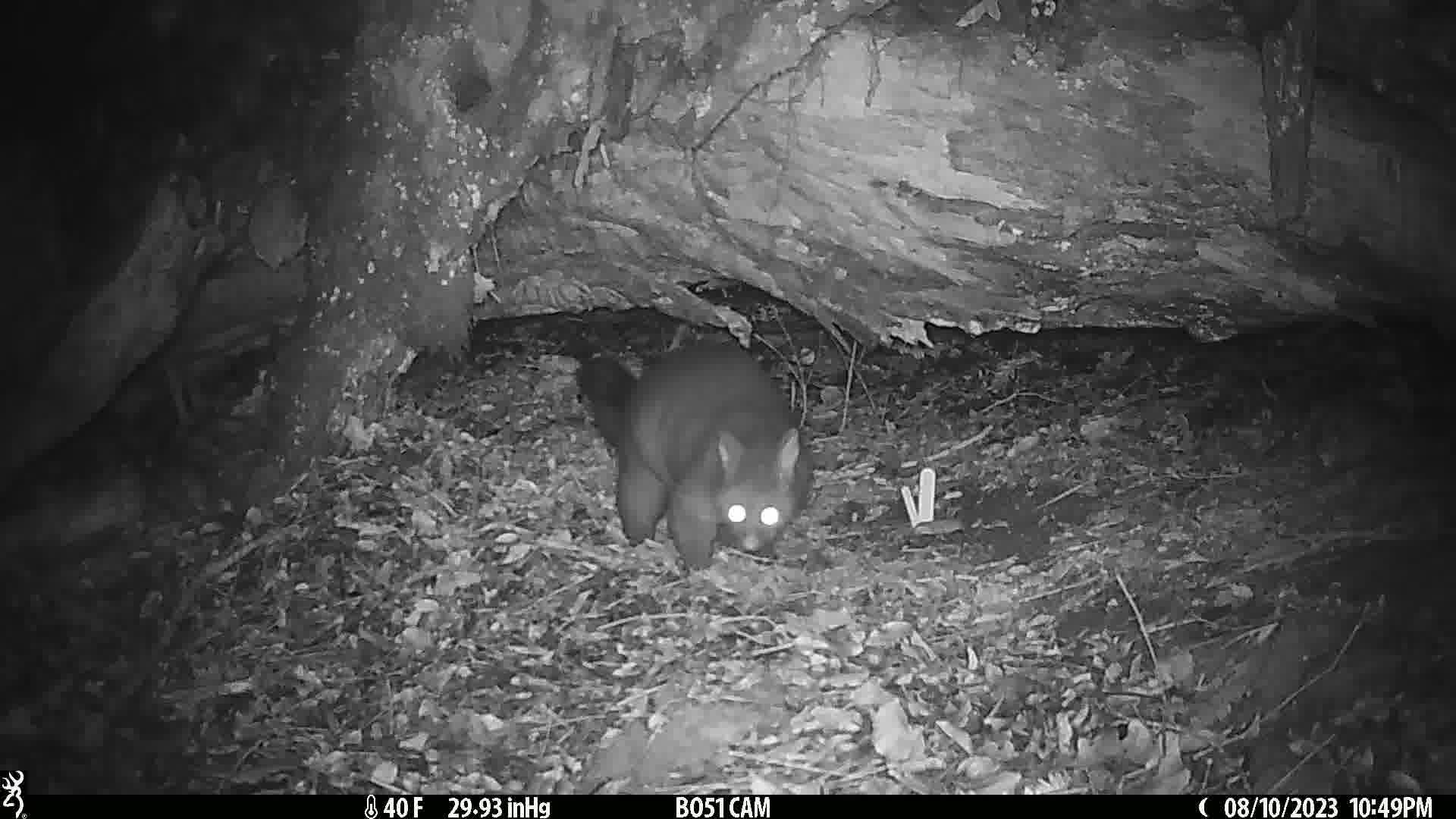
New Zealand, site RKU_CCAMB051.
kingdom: Animalia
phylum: Chordata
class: Mammalia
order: Diprotodontia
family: Phalangeridae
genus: Trichosurus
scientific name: Trichosurus vulpecula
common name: common brushtail possum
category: possum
Possum (common brushtail possum) (Trichosurus vulpecula).